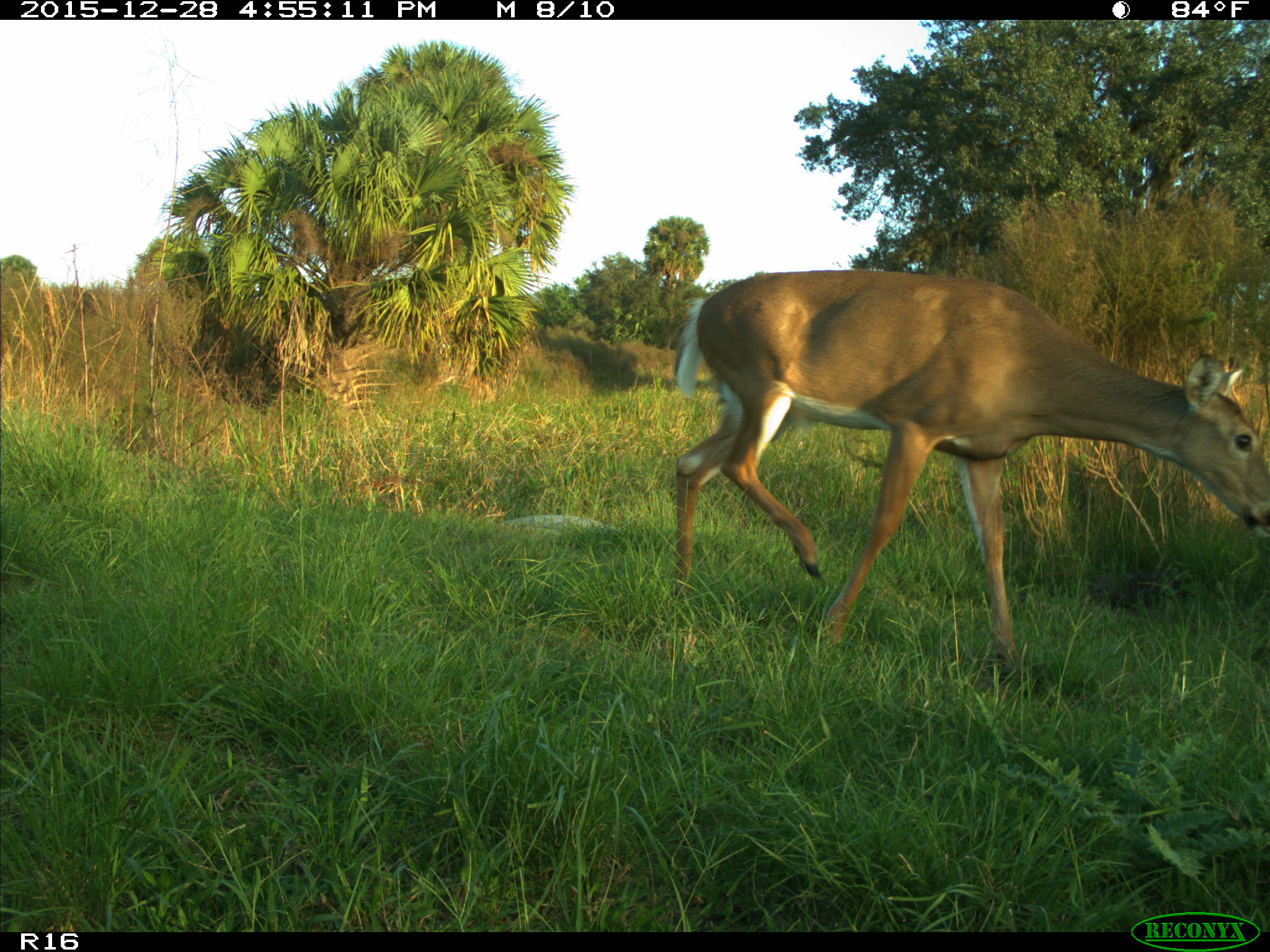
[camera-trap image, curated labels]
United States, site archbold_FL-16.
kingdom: Animalia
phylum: Chordata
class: Mammalia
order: Artiodactyla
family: Cervidae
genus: Odocoileus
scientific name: Odocoileus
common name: deer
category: unidentified deer